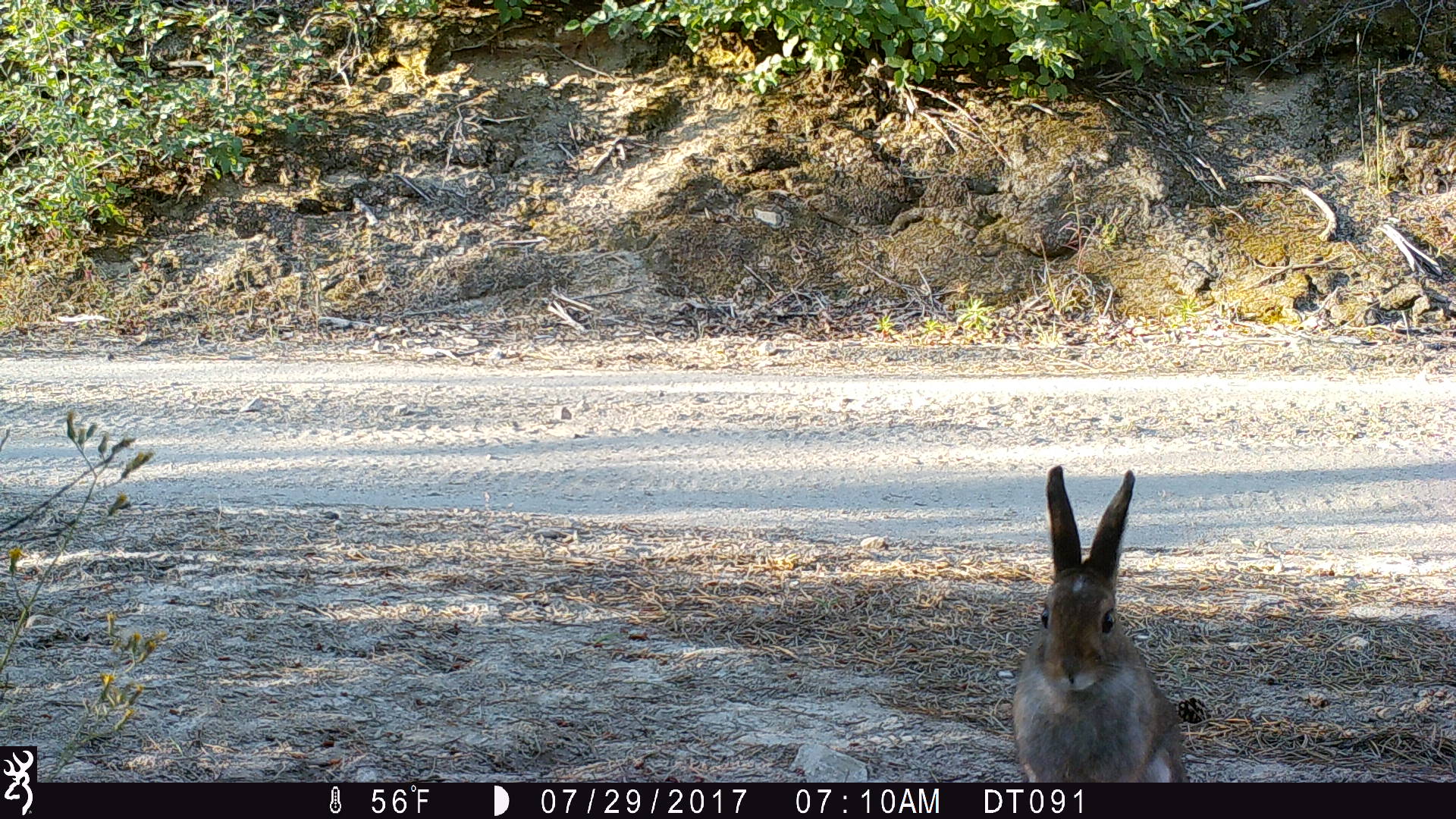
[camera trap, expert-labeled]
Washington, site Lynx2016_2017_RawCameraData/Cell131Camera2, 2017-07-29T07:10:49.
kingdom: Animalia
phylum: Chordata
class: Mammalia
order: Lagomorpha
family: Leporidae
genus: Lepus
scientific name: Lepus americanus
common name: snowshoe hare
Lepus americanus (snowshoe hare). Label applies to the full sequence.